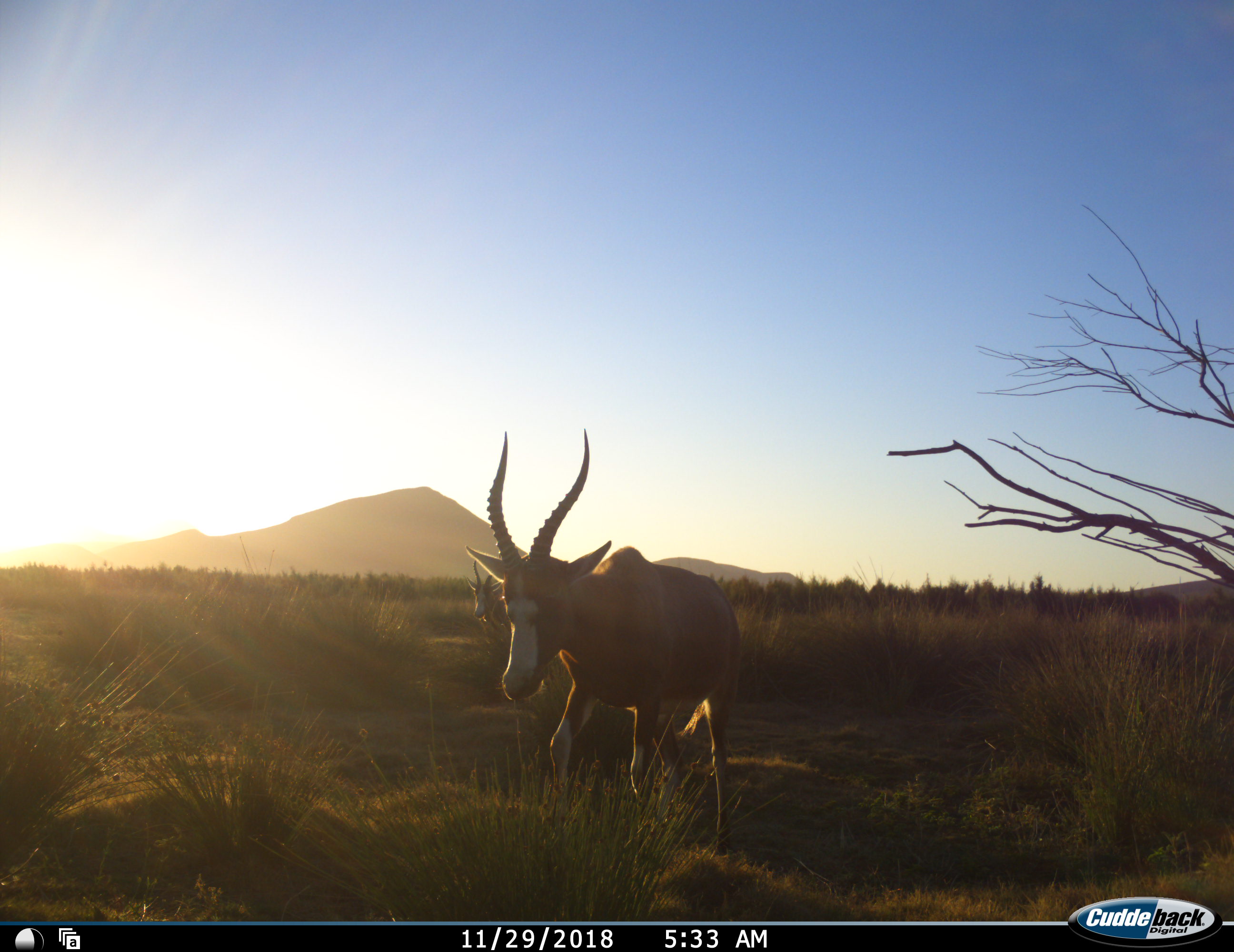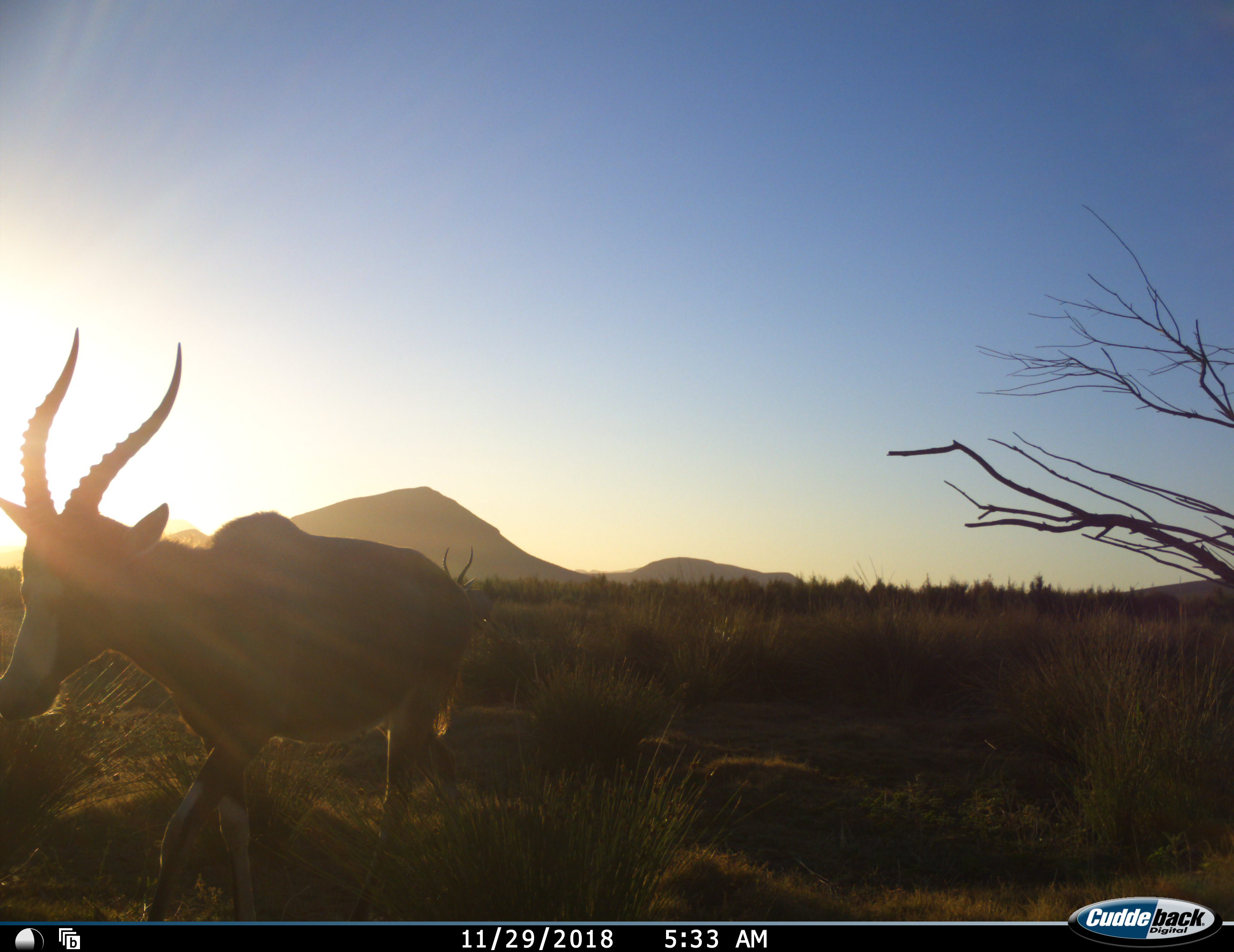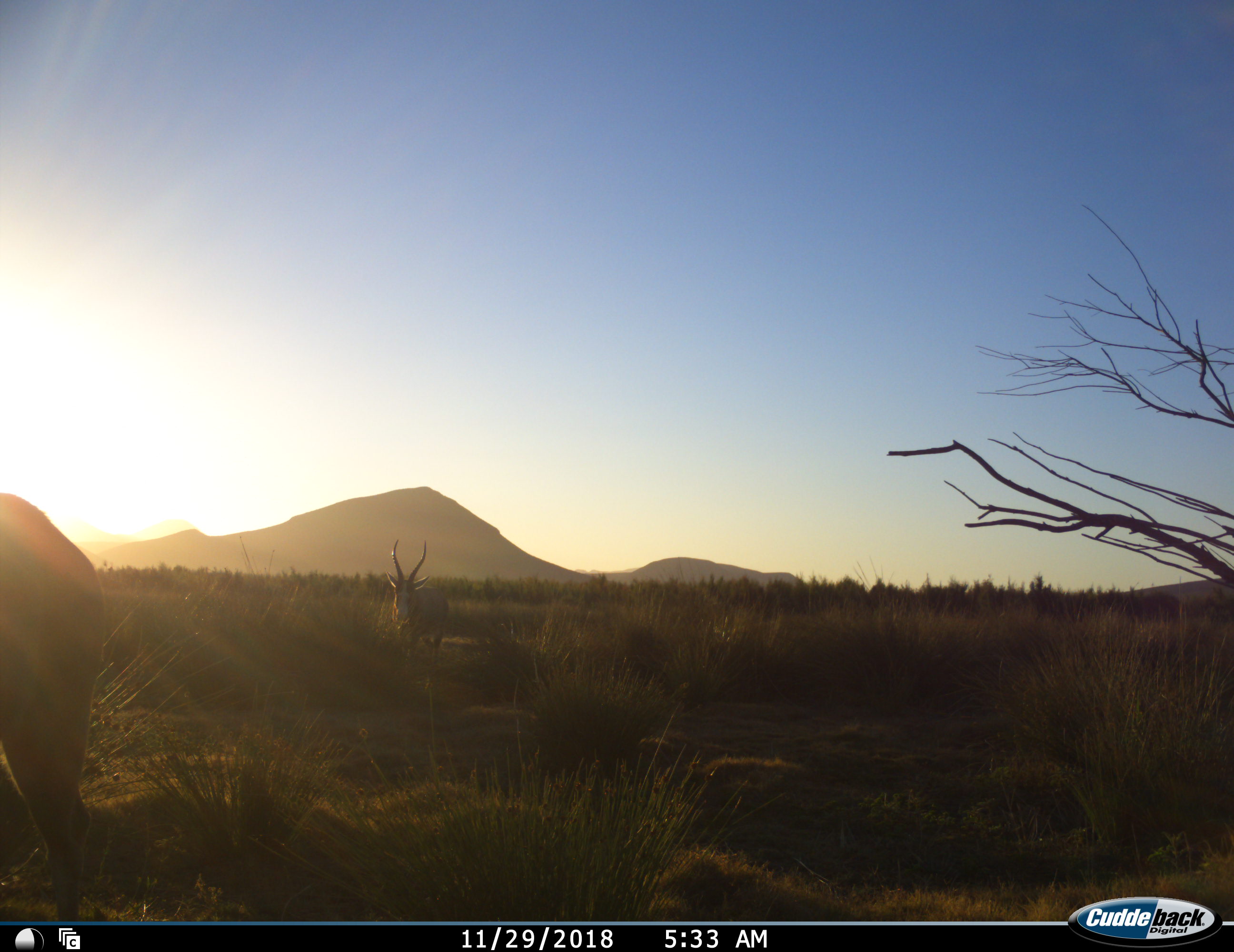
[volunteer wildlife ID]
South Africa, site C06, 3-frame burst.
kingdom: Animalia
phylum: Chordata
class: Mammalia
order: Artiodactyla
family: Bovidae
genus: Damaliscus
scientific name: Damaliscus pygargus phillipsi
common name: blesbok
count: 2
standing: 0%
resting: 0%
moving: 100%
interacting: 0%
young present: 0%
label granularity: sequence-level